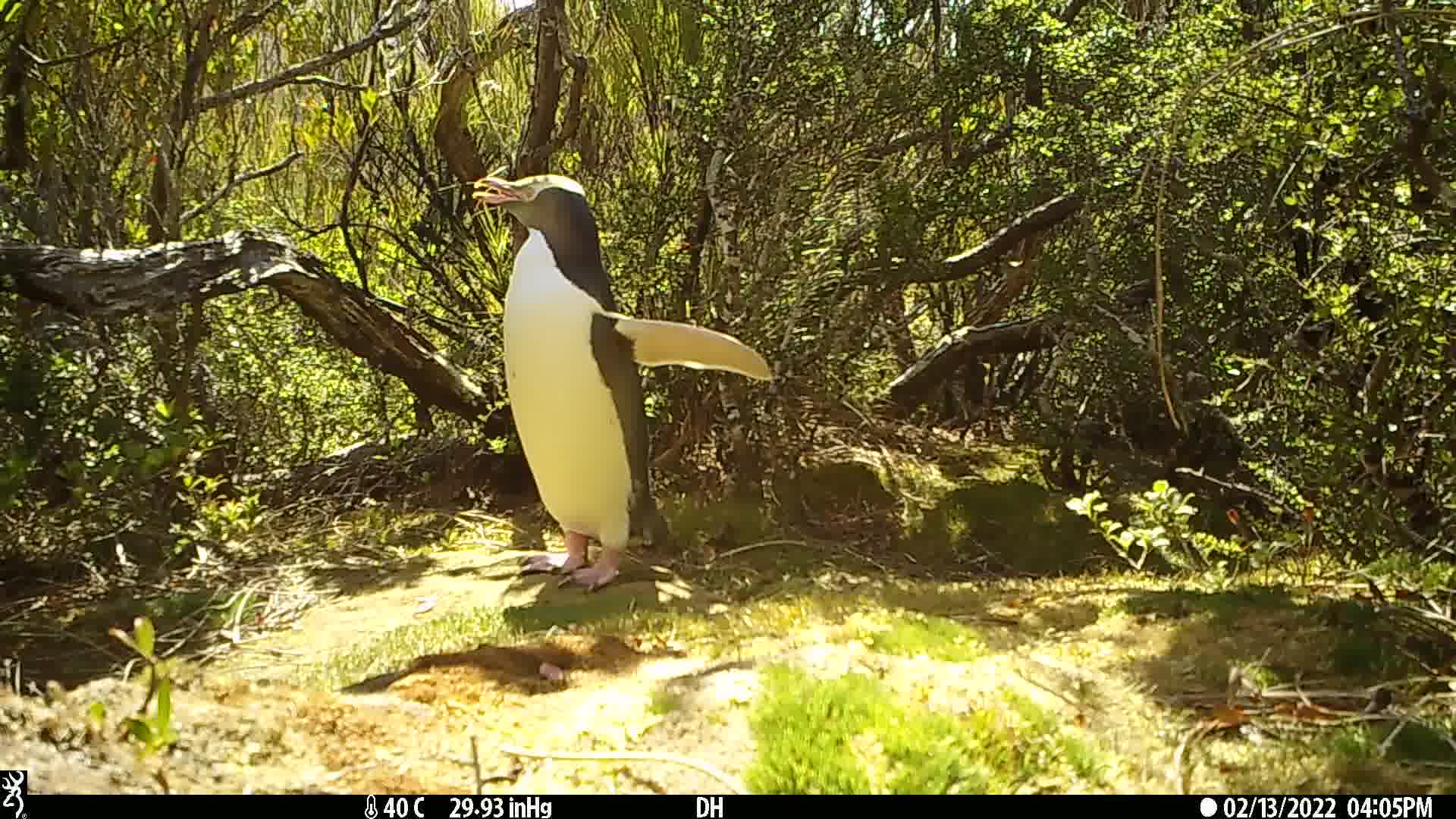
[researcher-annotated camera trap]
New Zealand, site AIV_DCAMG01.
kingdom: Animalia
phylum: Chordata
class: Aves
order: Sphenisciformes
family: Spheniscidae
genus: Megadyptes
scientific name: Megadyptes antipodes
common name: yellow-eyed penguin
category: yellow eyed penguin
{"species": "yellow eyed penguin (yellow-eyed penguin) (Megadyptes antipodes)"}